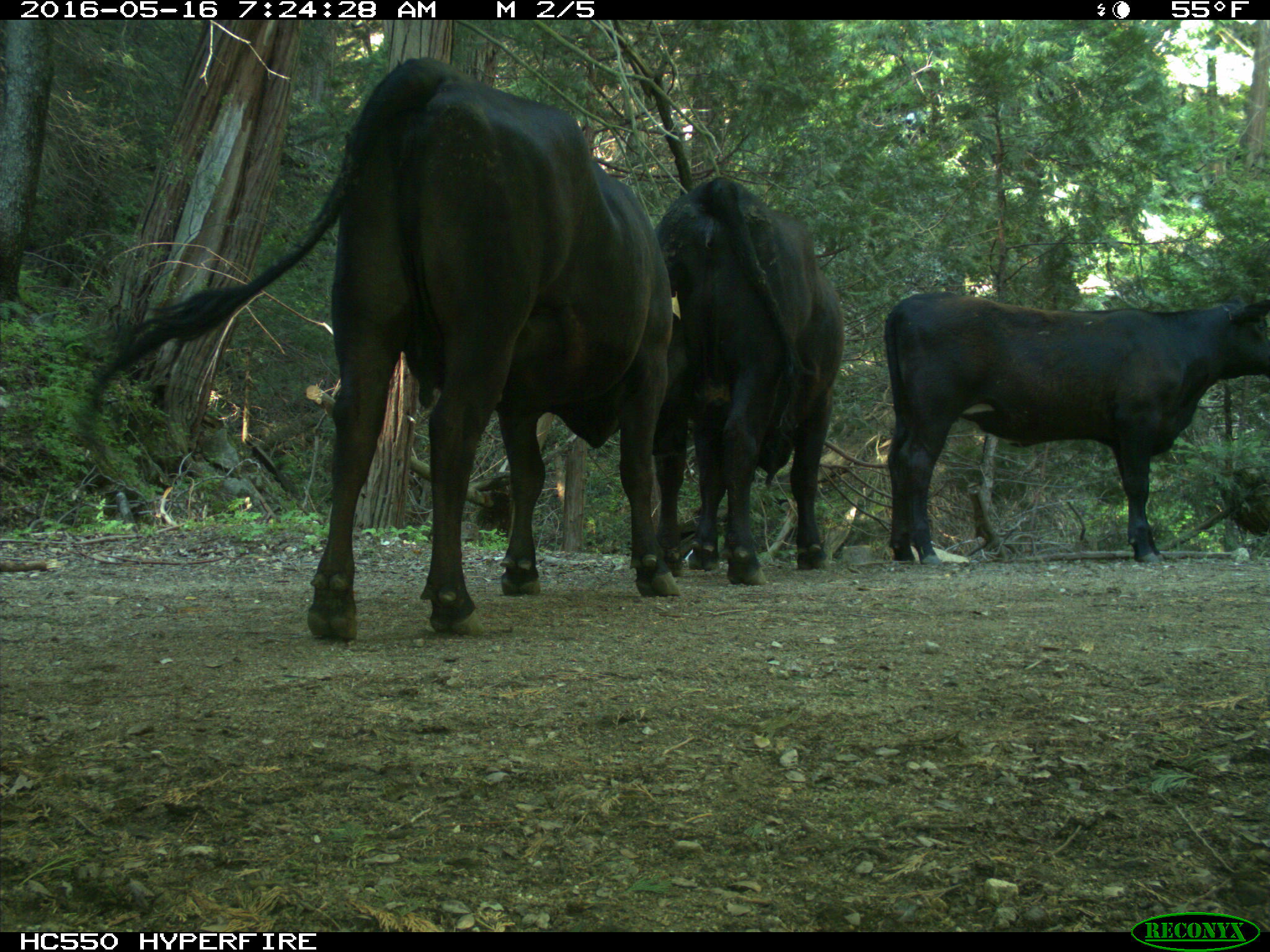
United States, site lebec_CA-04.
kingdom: Animalia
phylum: Chordata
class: Mammalia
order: Artiodactyla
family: Bovidae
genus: Bos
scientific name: Bos taurus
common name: domestic cow